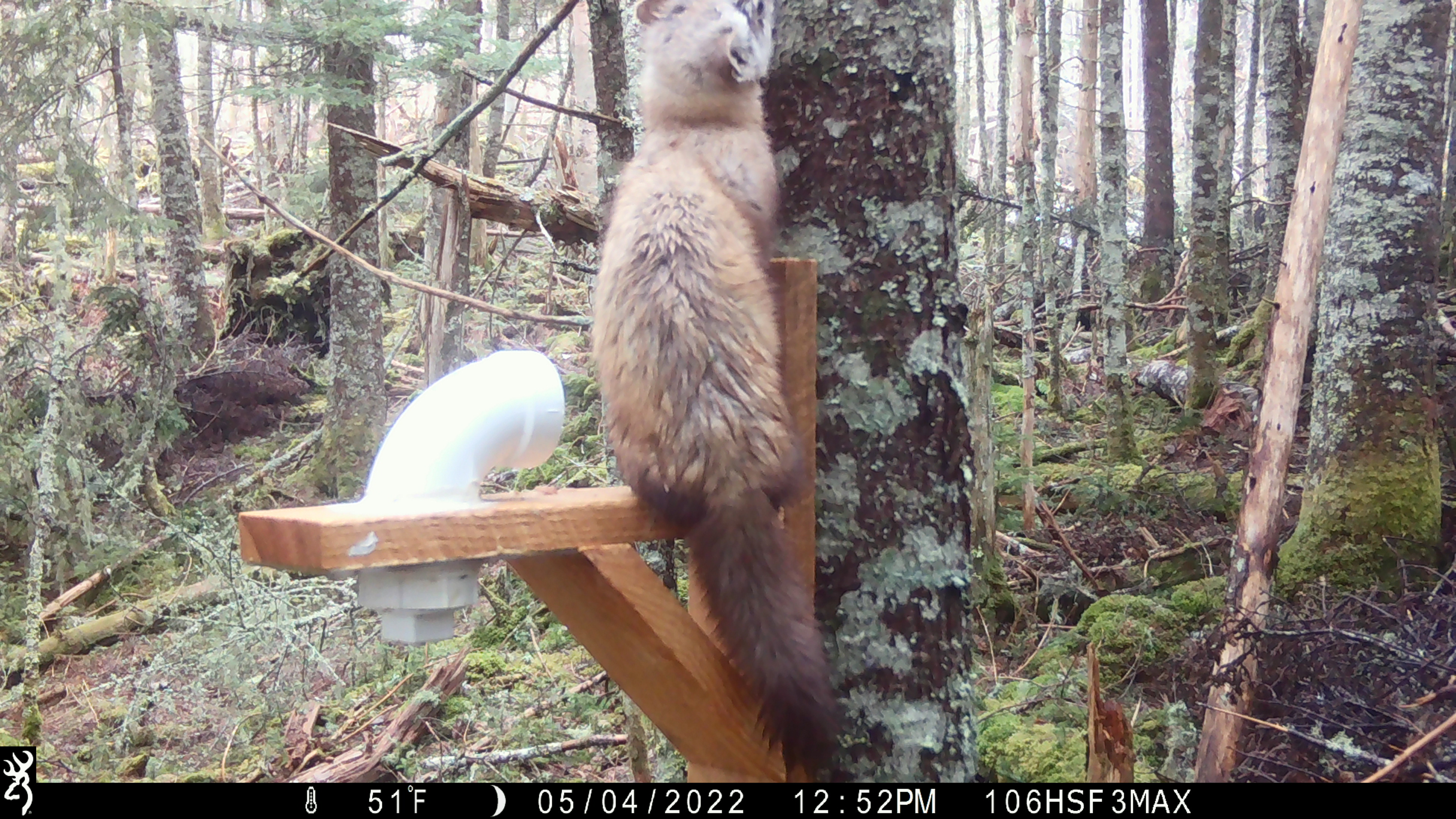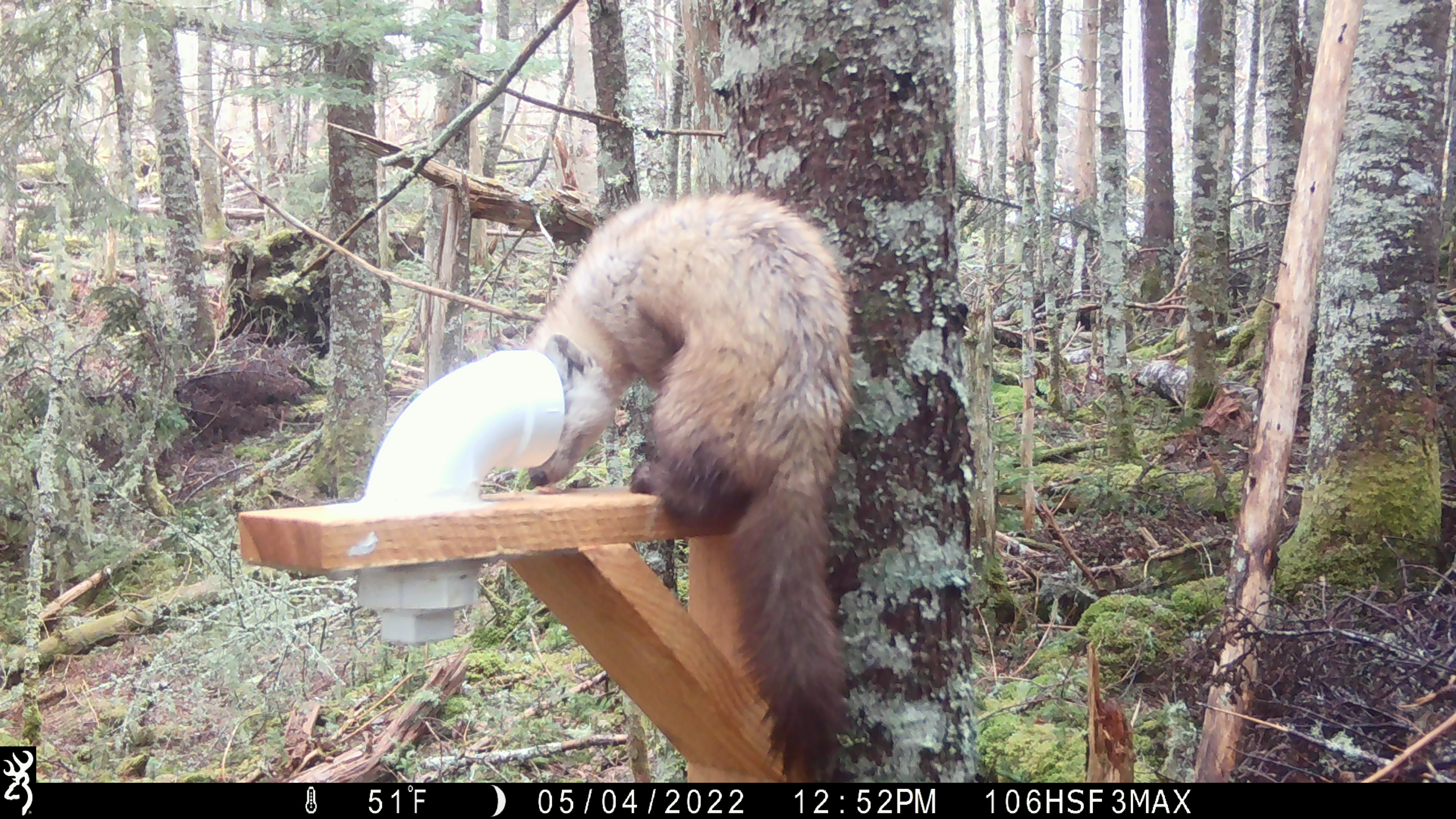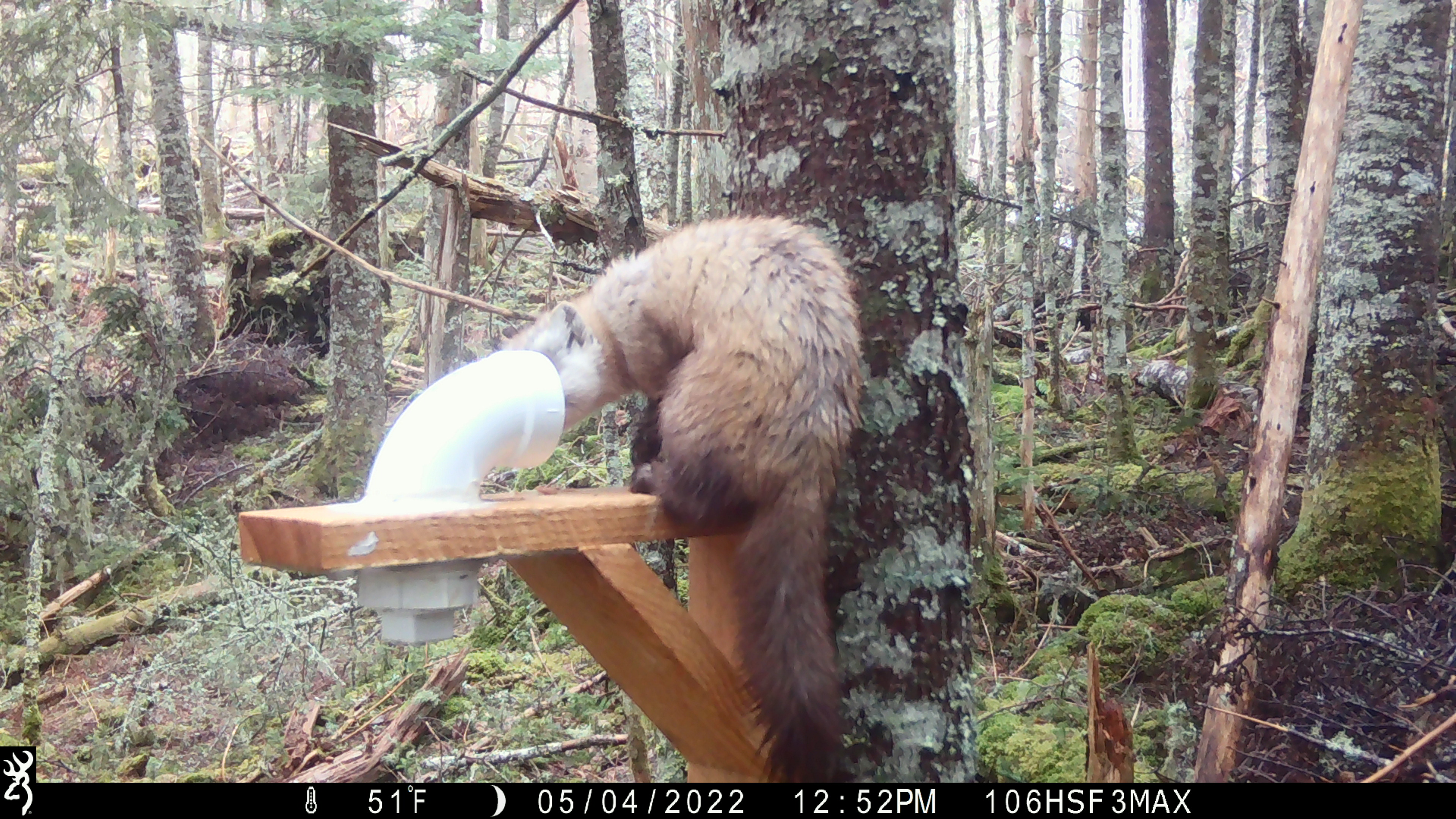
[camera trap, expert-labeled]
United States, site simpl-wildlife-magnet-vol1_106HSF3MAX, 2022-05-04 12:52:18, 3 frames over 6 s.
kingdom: Animalia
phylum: Chordata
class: Mammalia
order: Carnivora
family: Mustelidae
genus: Martes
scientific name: Martes americana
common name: american marten